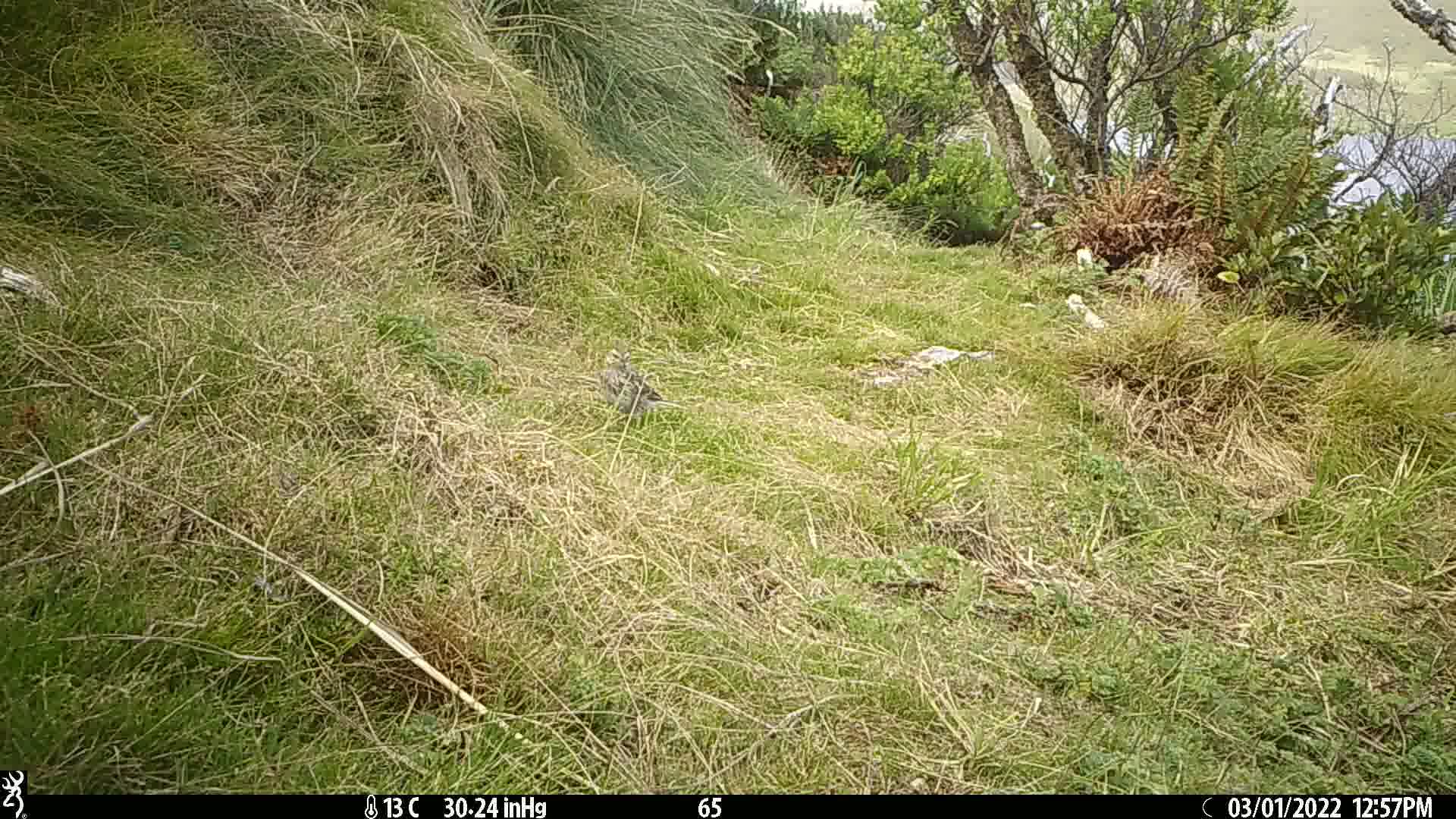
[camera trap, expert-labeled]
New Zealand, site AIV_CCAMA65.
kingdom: Animalia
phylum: Chordata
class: Aves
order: Passeriformes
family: Motacillidae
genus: Anthus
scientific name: Anthus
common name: pipit